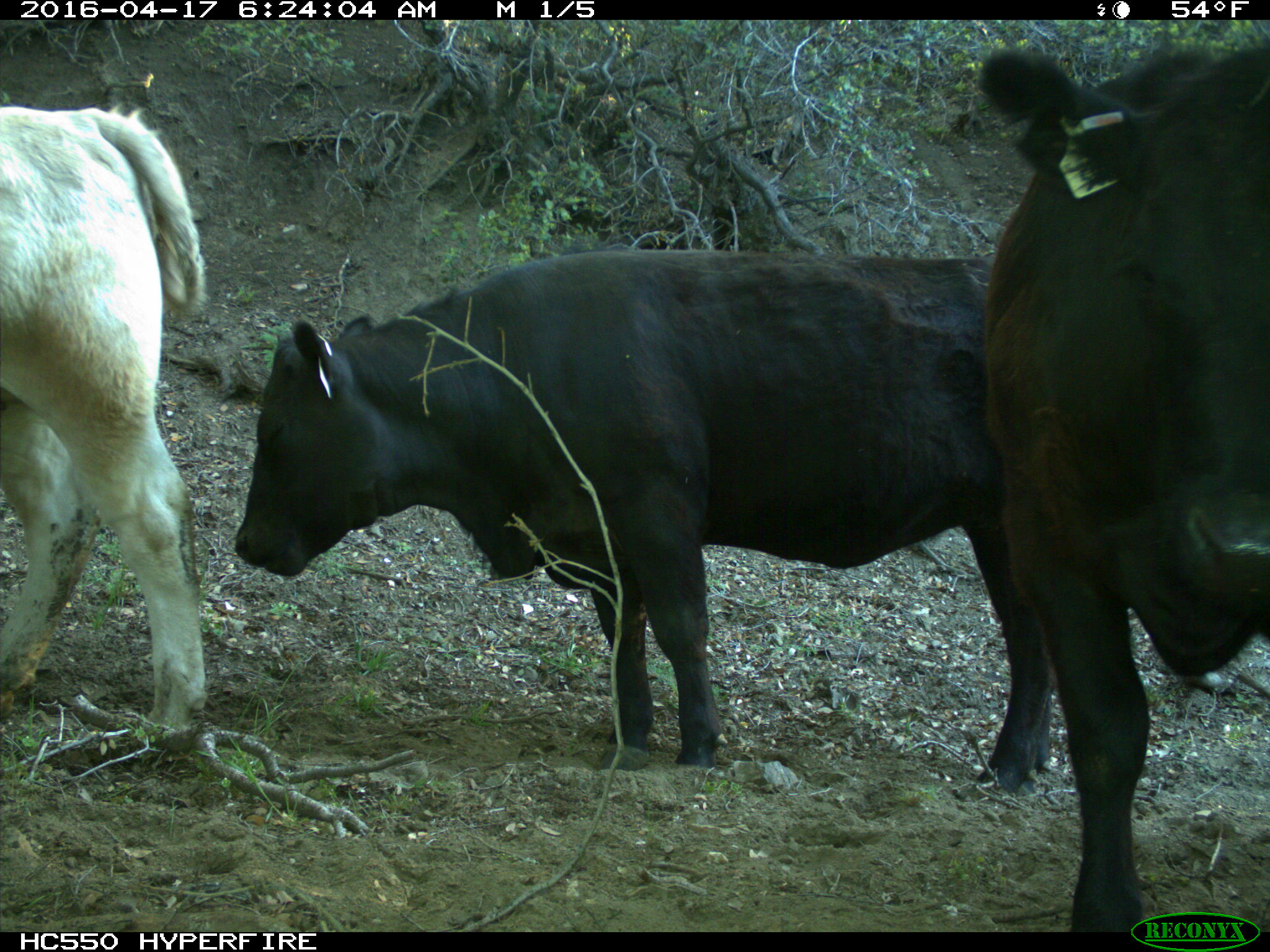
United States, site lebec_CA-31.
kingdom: Animalia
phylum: Chordata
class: Mammalia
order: Artiodactyla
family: Bovidae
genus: Bos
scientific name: Bos taurus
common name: domestic cow